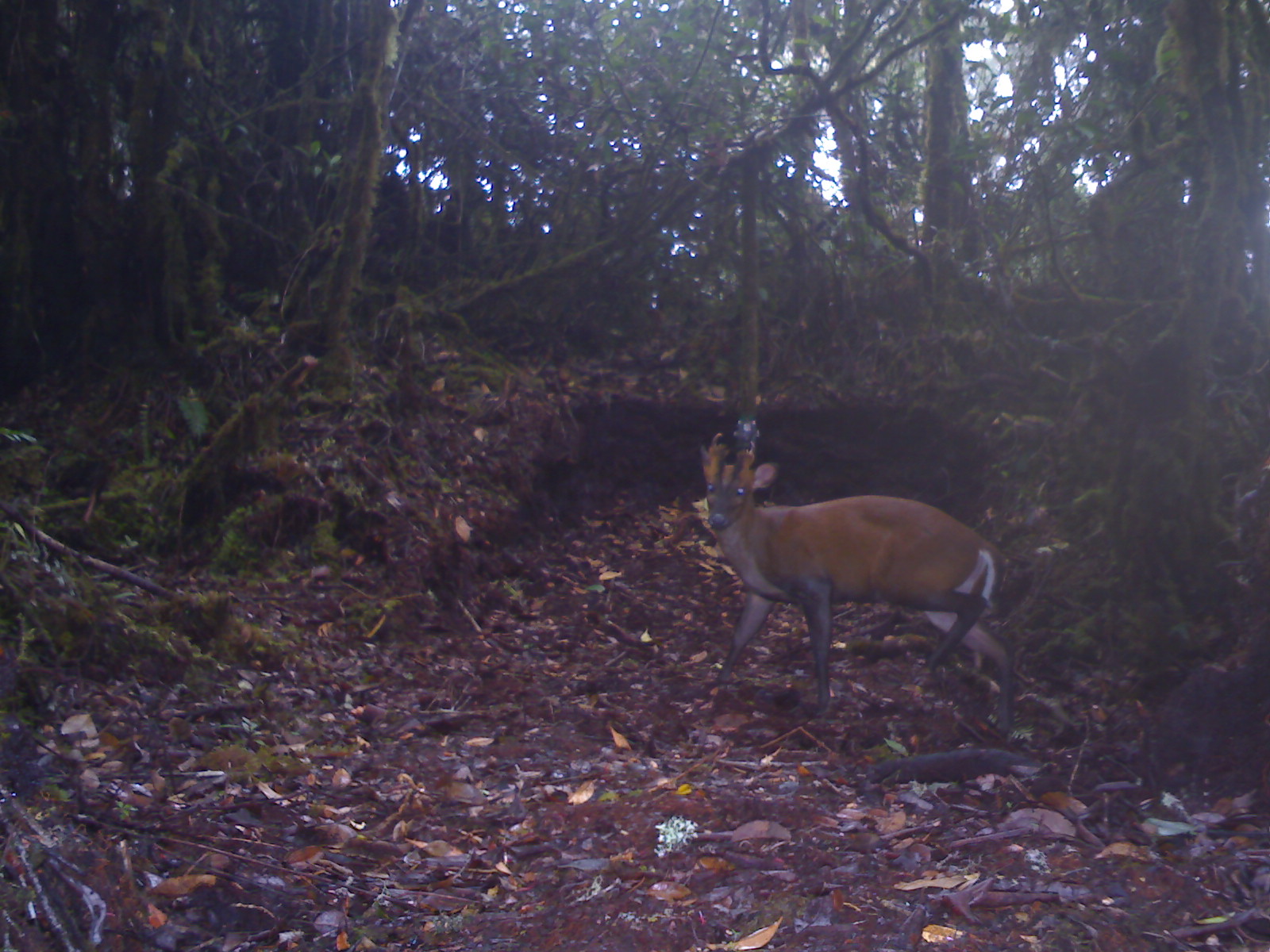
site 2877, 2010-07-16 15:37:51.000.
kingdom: Animalia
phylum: Chordata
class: Mammalia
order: Artiodactyla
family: Cervidae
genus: Muntiacus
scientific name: Muntiacus muntjak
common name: southern red muntjac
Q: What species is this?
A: Muntiacus muntjak (southern red muntjac).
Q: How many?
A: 1.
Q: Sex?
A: Male.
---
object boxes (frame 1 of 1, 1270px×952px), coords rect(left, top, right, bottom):
muntiacus muntjak: rect(699, 430, 1013, 739)